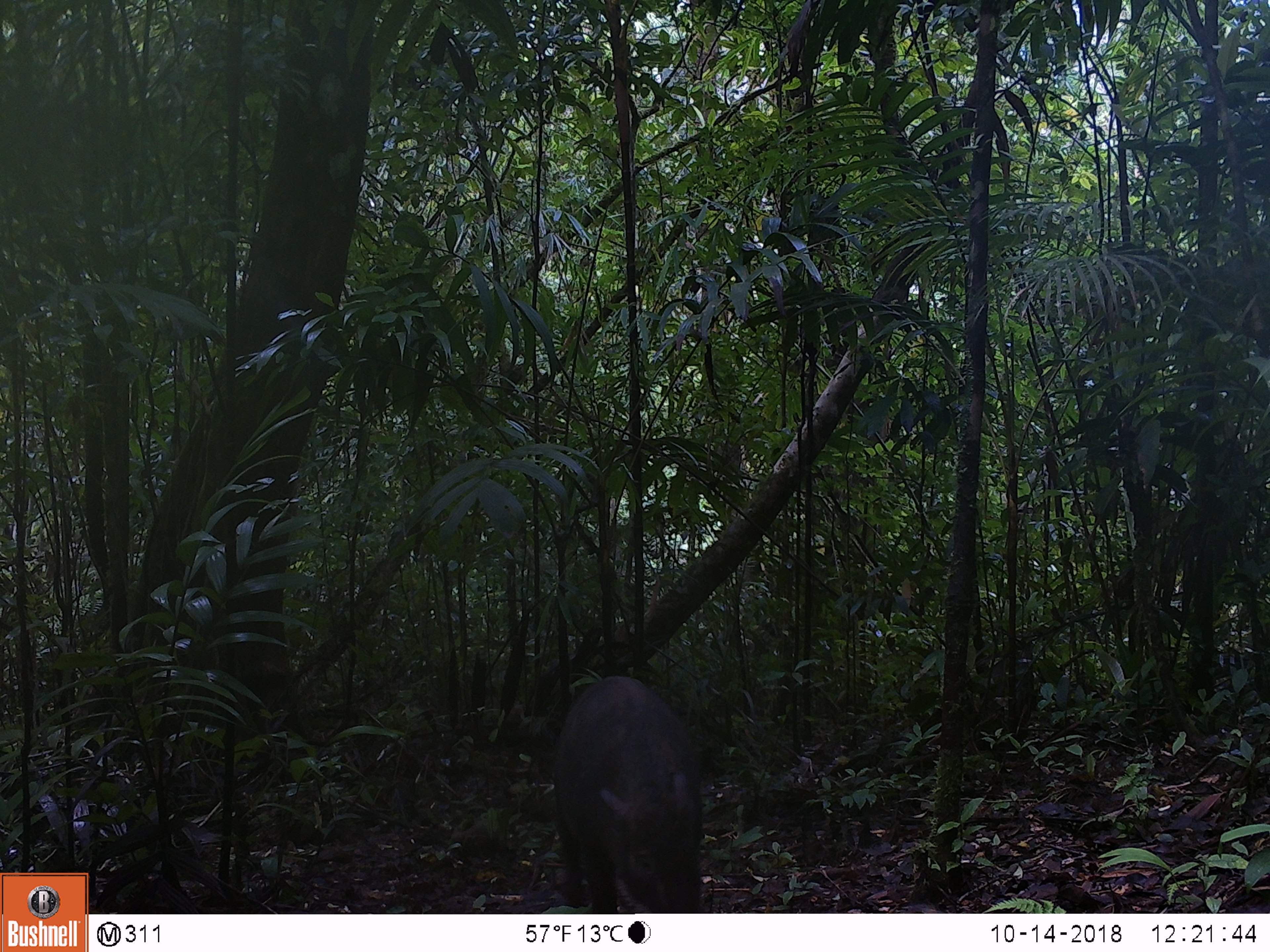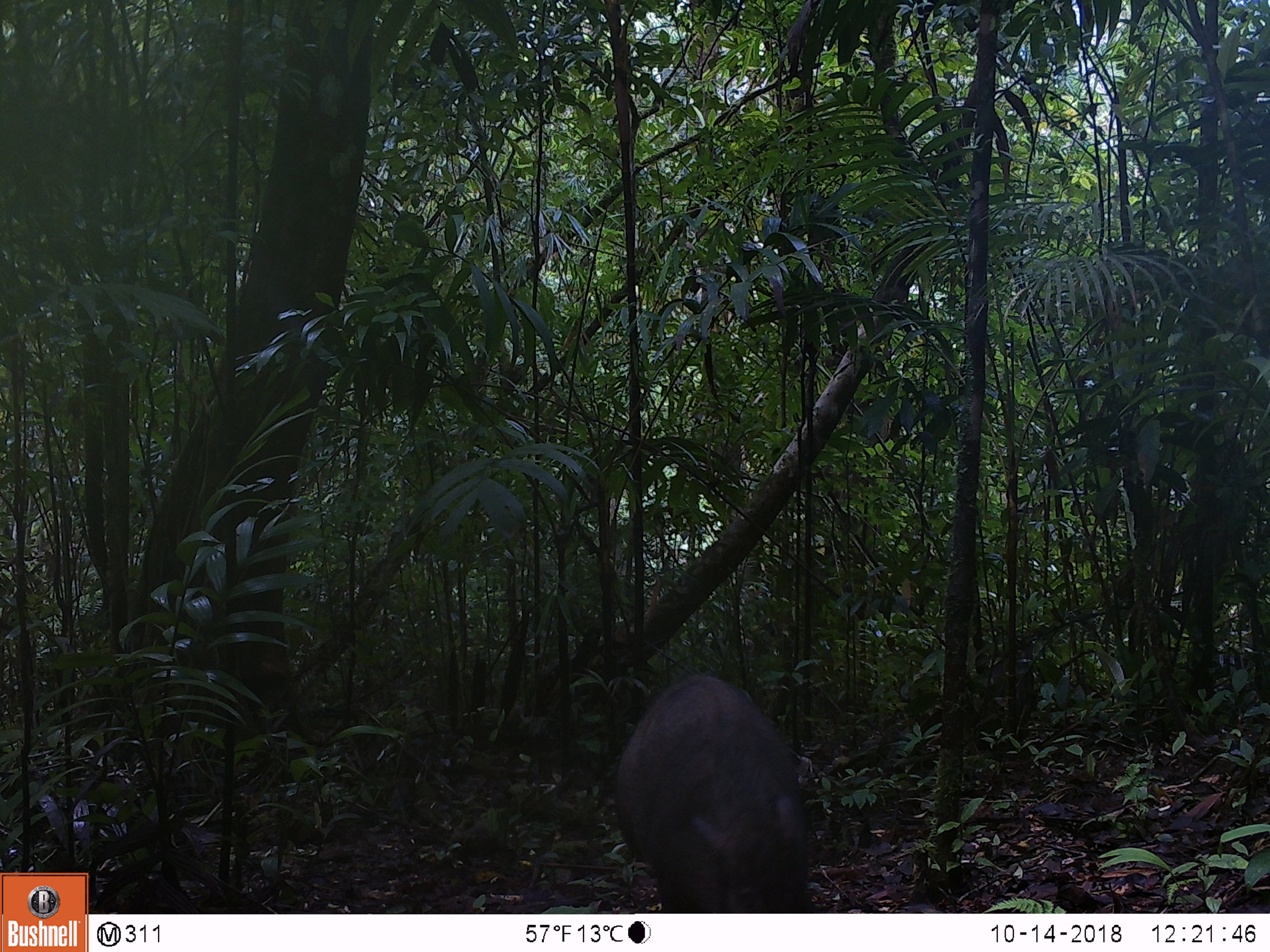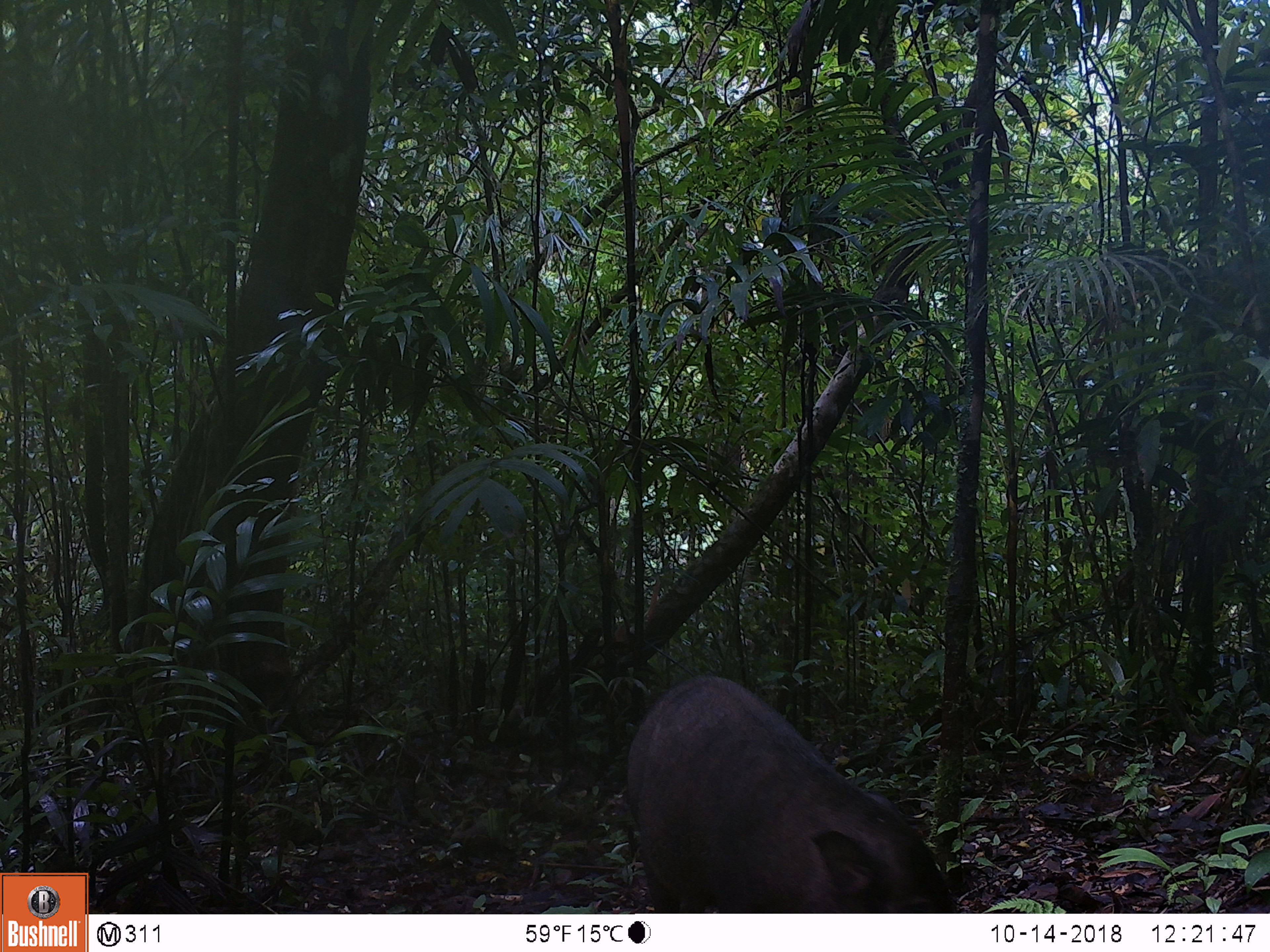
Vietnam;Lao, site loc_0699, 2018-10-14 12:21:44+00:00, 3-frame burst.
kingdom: Animalia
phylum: Chordata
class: Mammalia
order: Artiodactyla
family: Suidae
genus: Sus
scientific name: Sus scrofa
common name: eurasian wild pig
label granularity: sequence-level